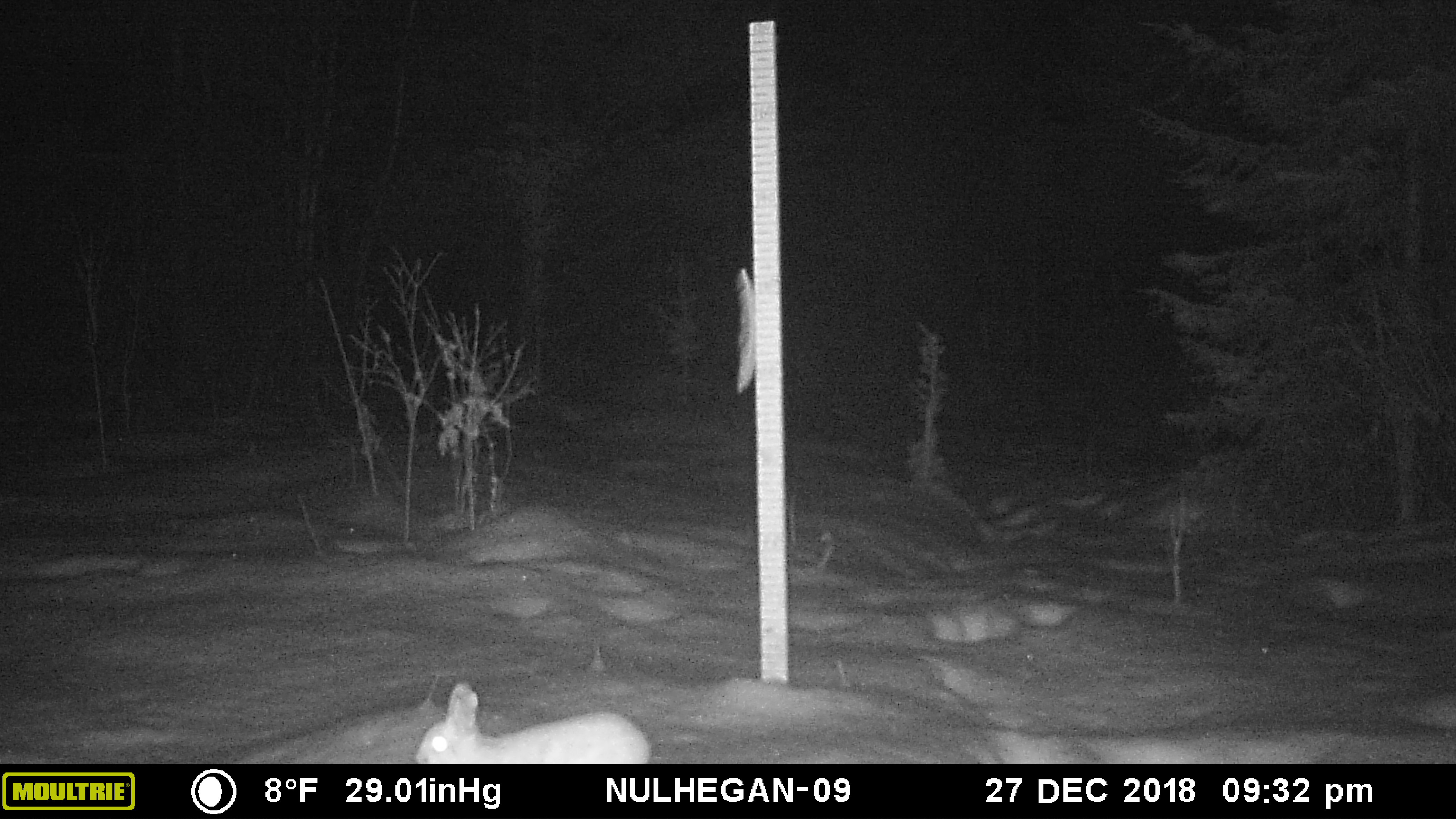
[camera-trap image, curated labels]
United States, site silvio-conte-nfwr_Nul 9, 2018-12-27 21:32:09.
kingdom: Animalia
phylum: Chordata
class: Mammalia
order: Lagomorpha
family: Leporidae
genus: Lepus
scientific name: Lepus americanus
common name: snowshoe hare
Snowshoe hare (Lepus americanus).